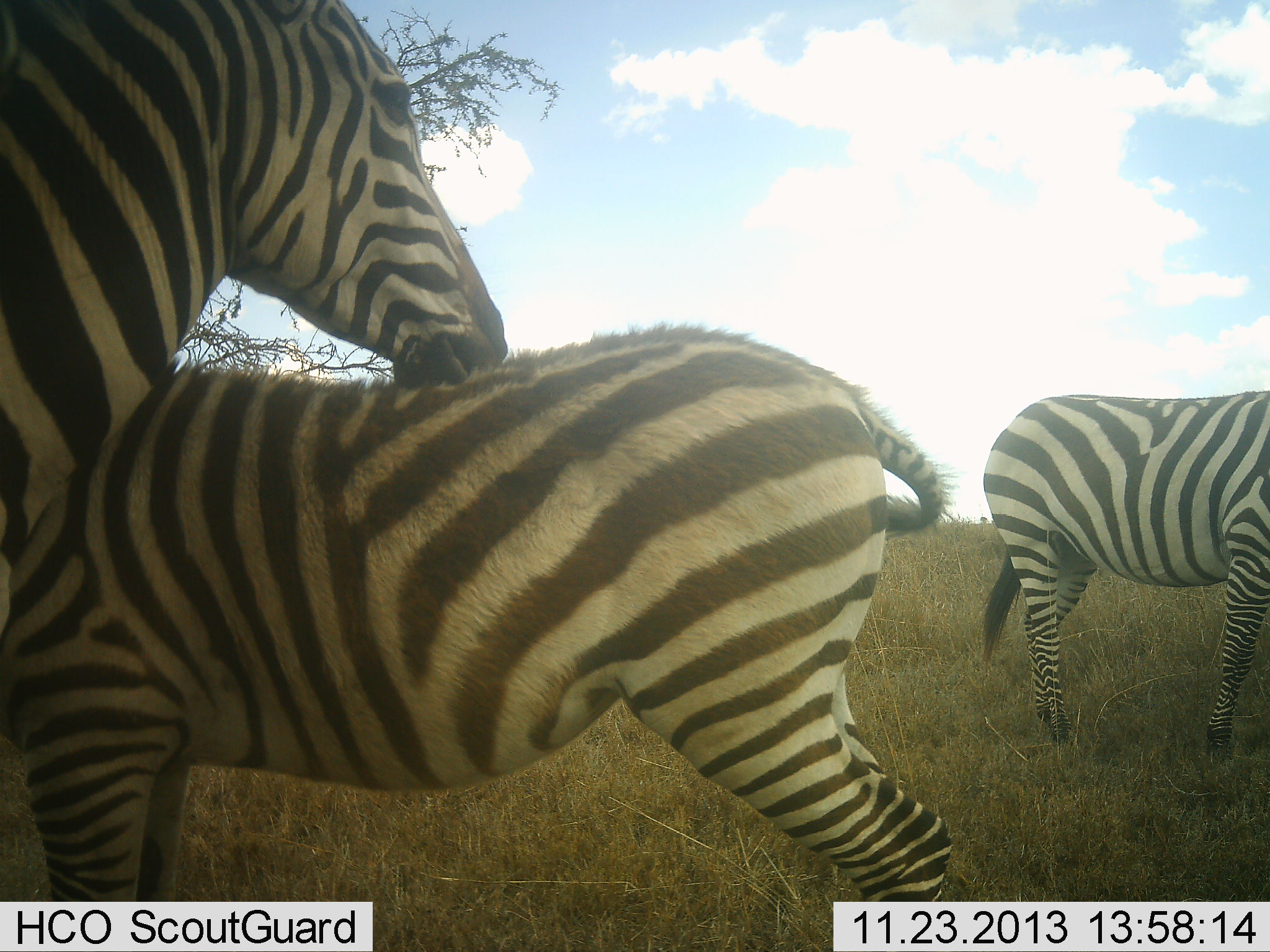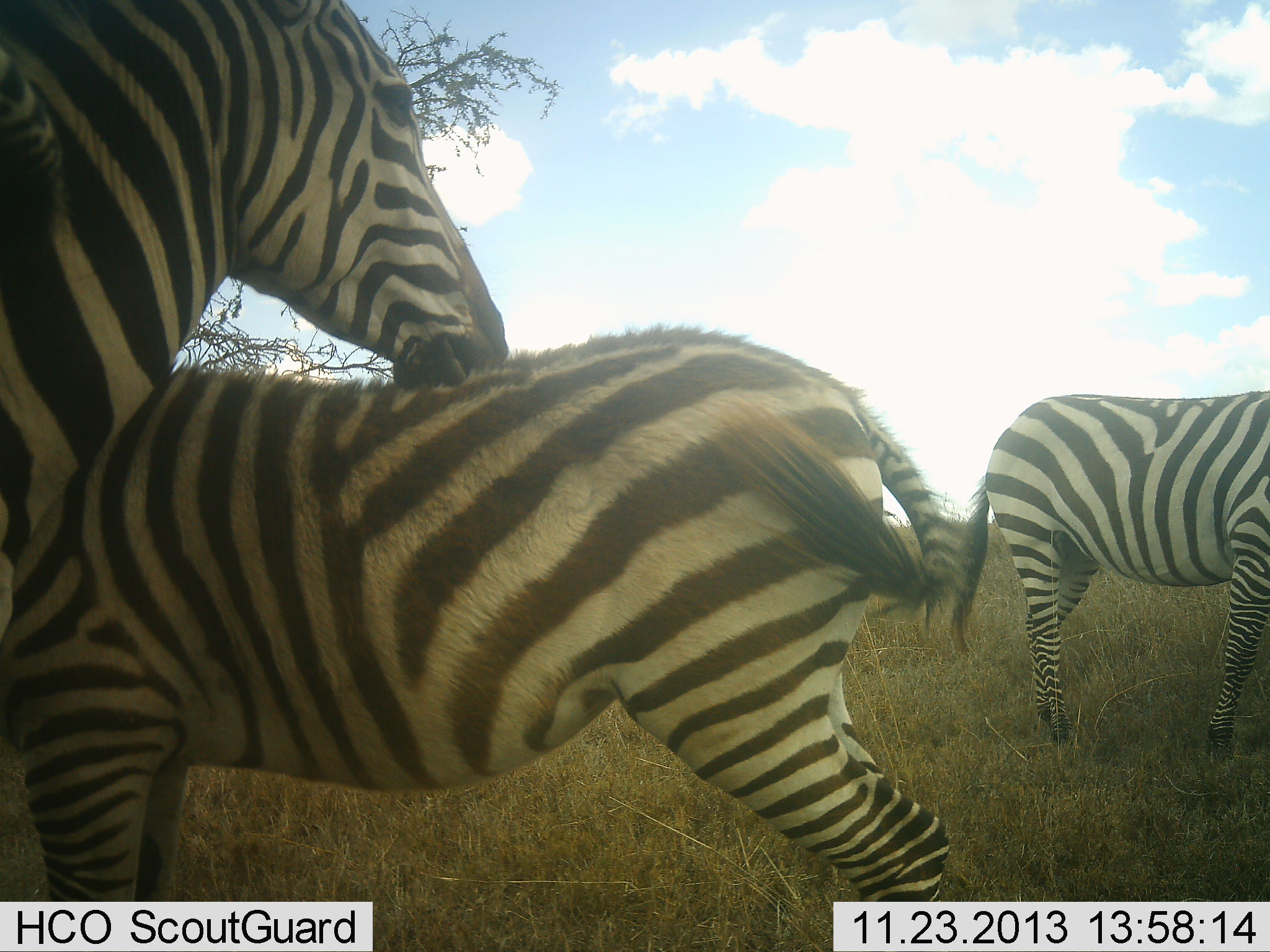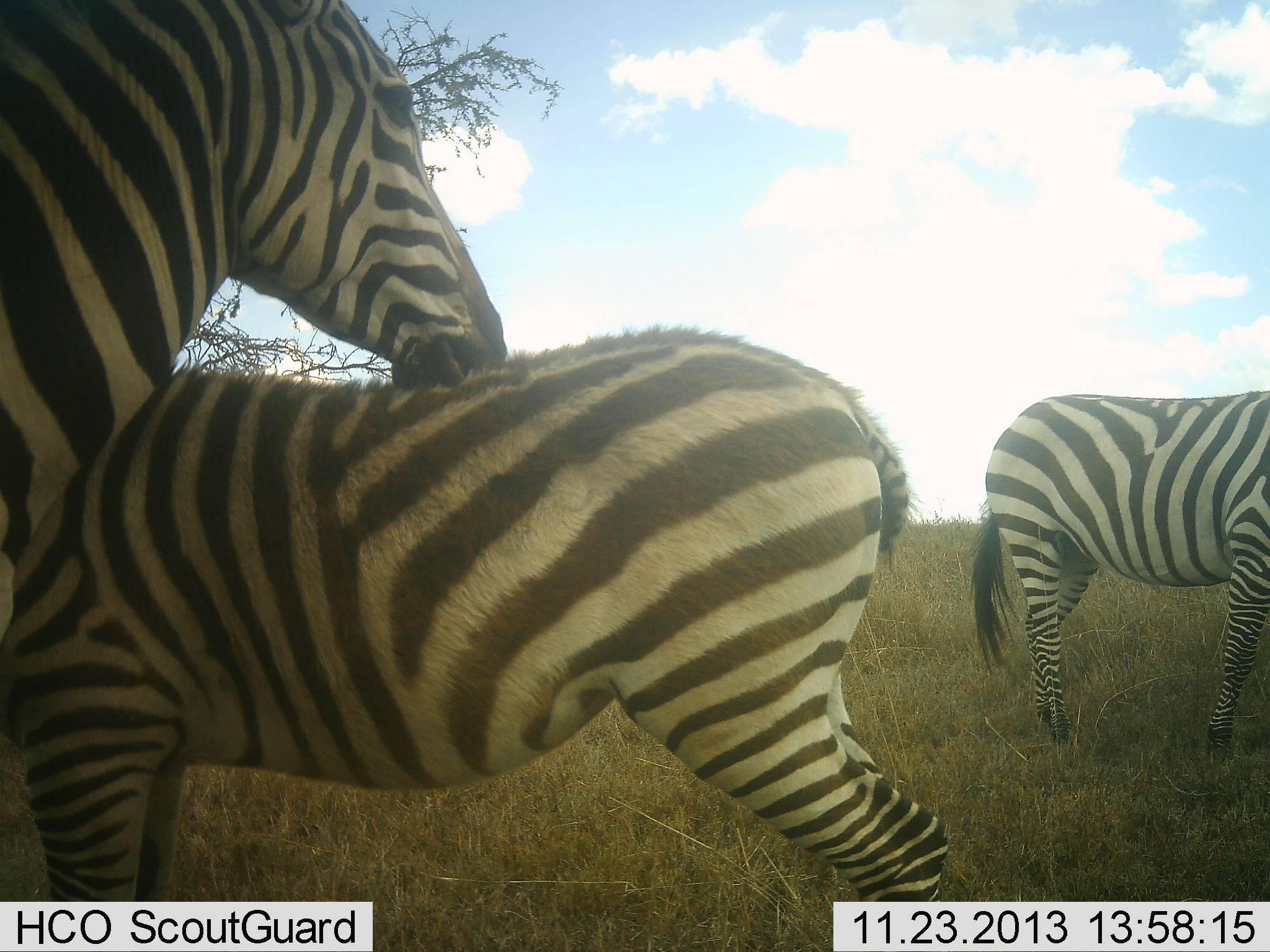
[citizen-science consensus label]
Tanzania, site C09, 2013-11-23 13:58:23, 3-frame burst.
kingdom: Animalia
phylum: Chordata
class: Mammalia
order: Perissodactyla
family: Equidae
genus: Equus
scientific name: Equus quagga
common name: plains zebra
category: zebra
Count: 3.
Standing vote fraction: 100%.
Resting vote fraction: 0%.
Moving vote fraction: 0%.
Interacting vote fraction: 40%.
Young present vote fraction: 30%.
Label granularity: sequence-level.